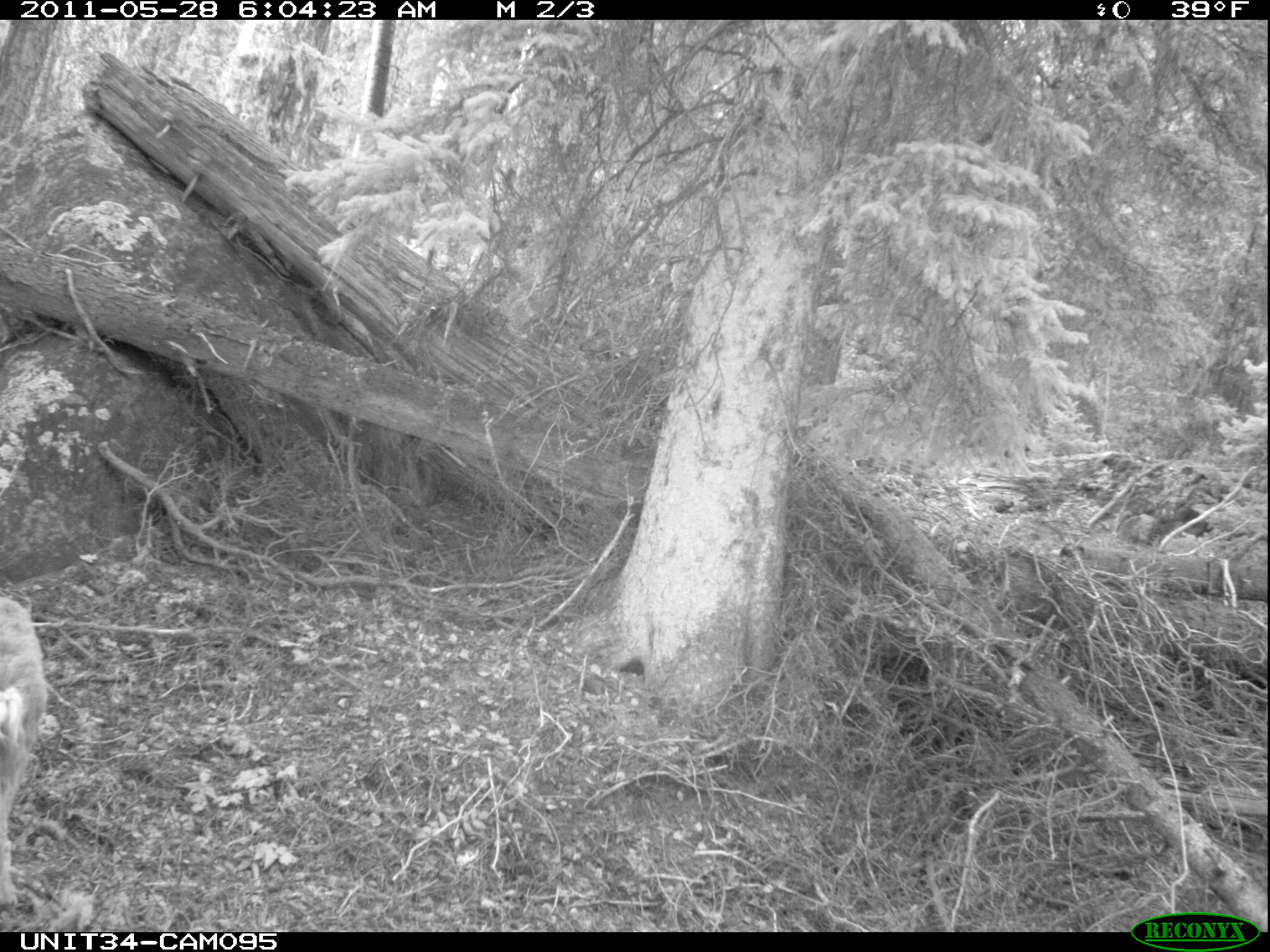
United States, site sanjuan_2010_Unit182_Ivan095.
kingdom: Animalia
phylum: Chordata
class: Mammalia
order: Artiodactyla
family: Cervidae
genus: Odocoileus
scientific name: Odocoileus hemionus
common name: mule deer